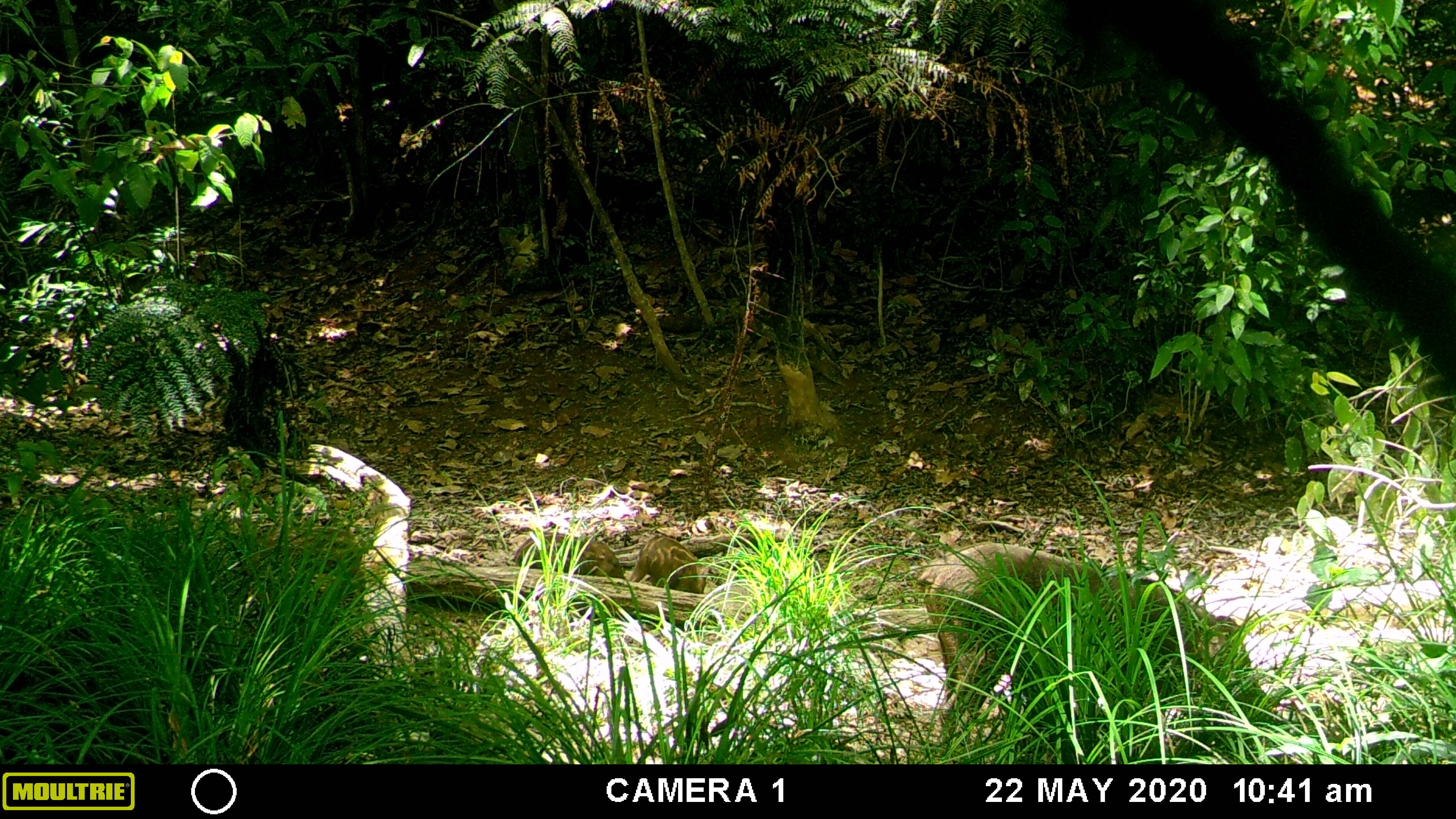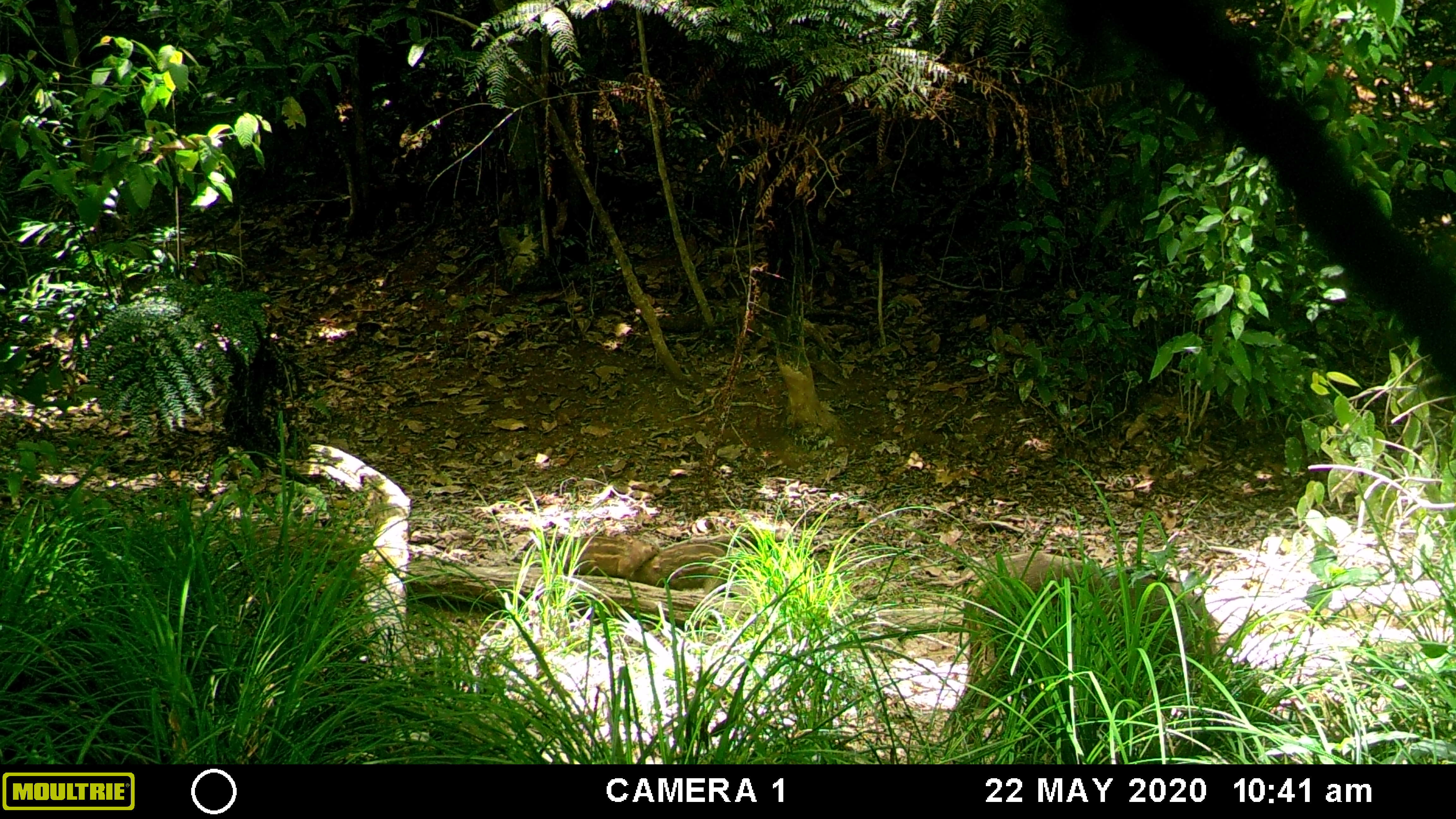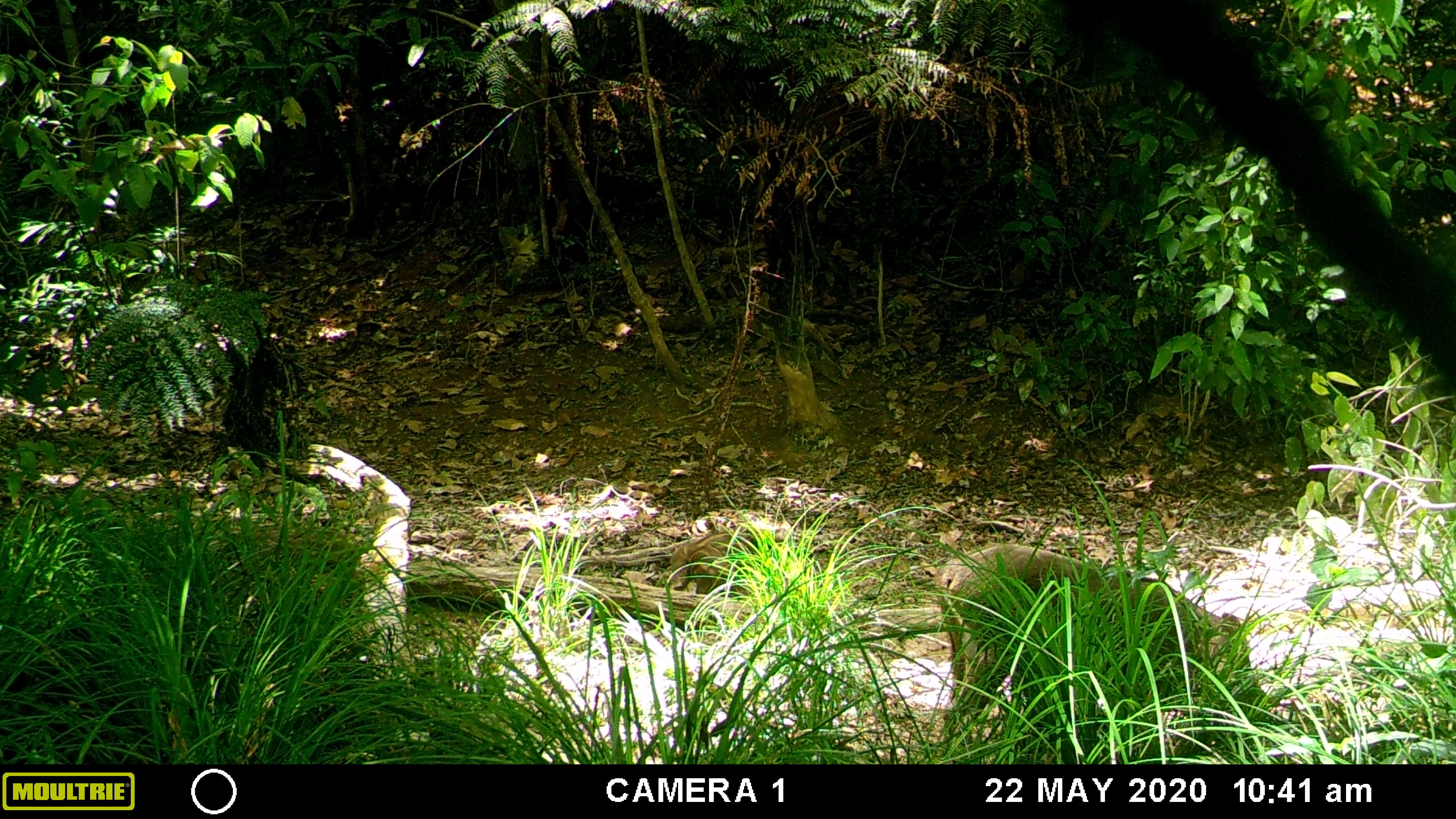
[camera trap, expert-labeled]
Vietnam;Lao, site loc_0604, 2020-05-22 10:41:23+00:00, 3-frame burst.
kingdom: Animalia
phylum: Chordata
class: Mammalia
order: Artiodactyla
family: Suidae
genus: Sus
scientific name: Sus scrofa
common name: eurasian wild pig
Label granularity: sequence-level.